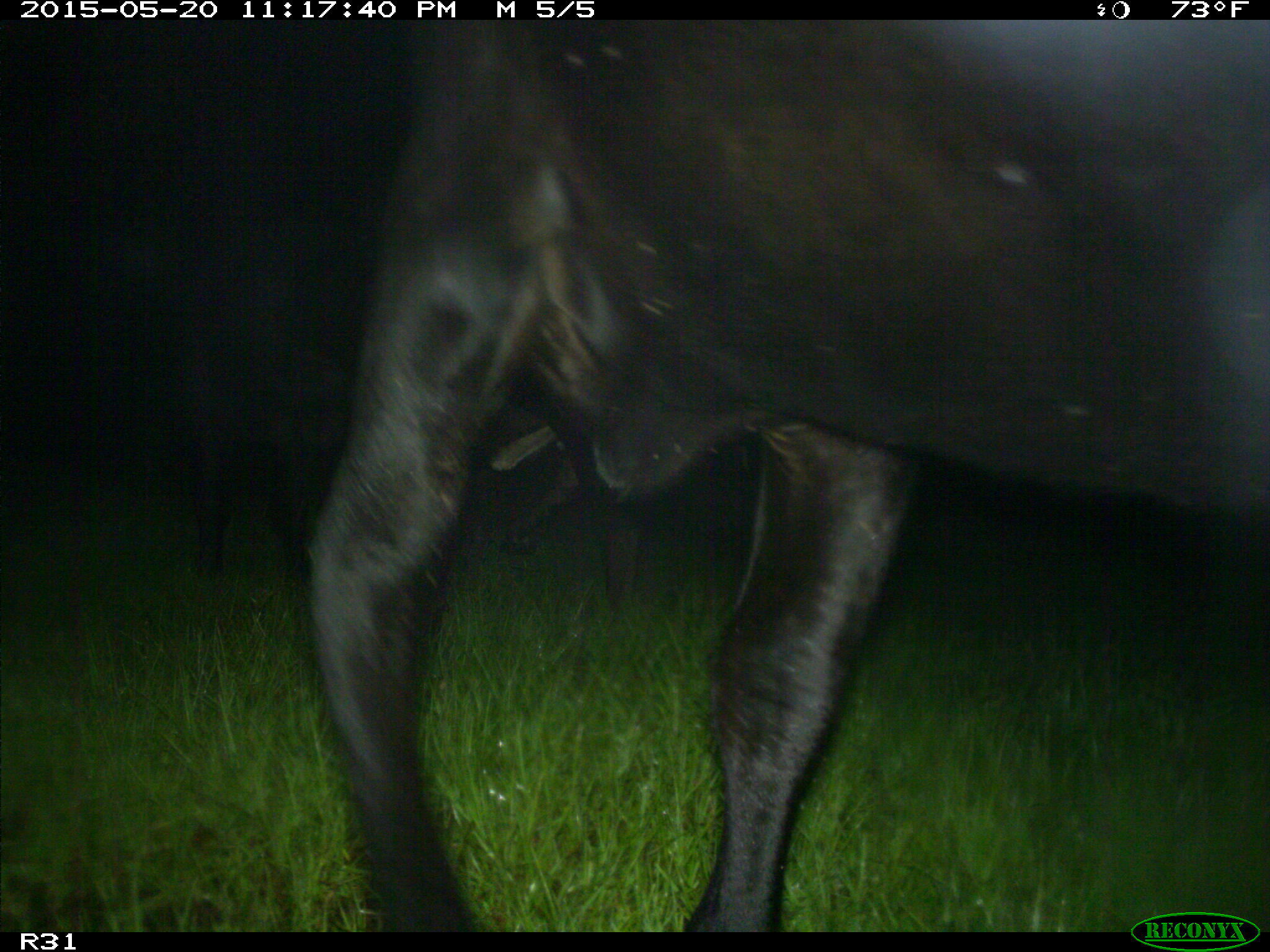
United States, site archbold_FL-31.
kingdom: Animalia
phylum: Chordata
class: Mammalia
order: Artiodactyla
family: Bovidae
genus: Bos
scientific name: Bos taurus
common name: domestic cow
Bos taurus (domestic cow).